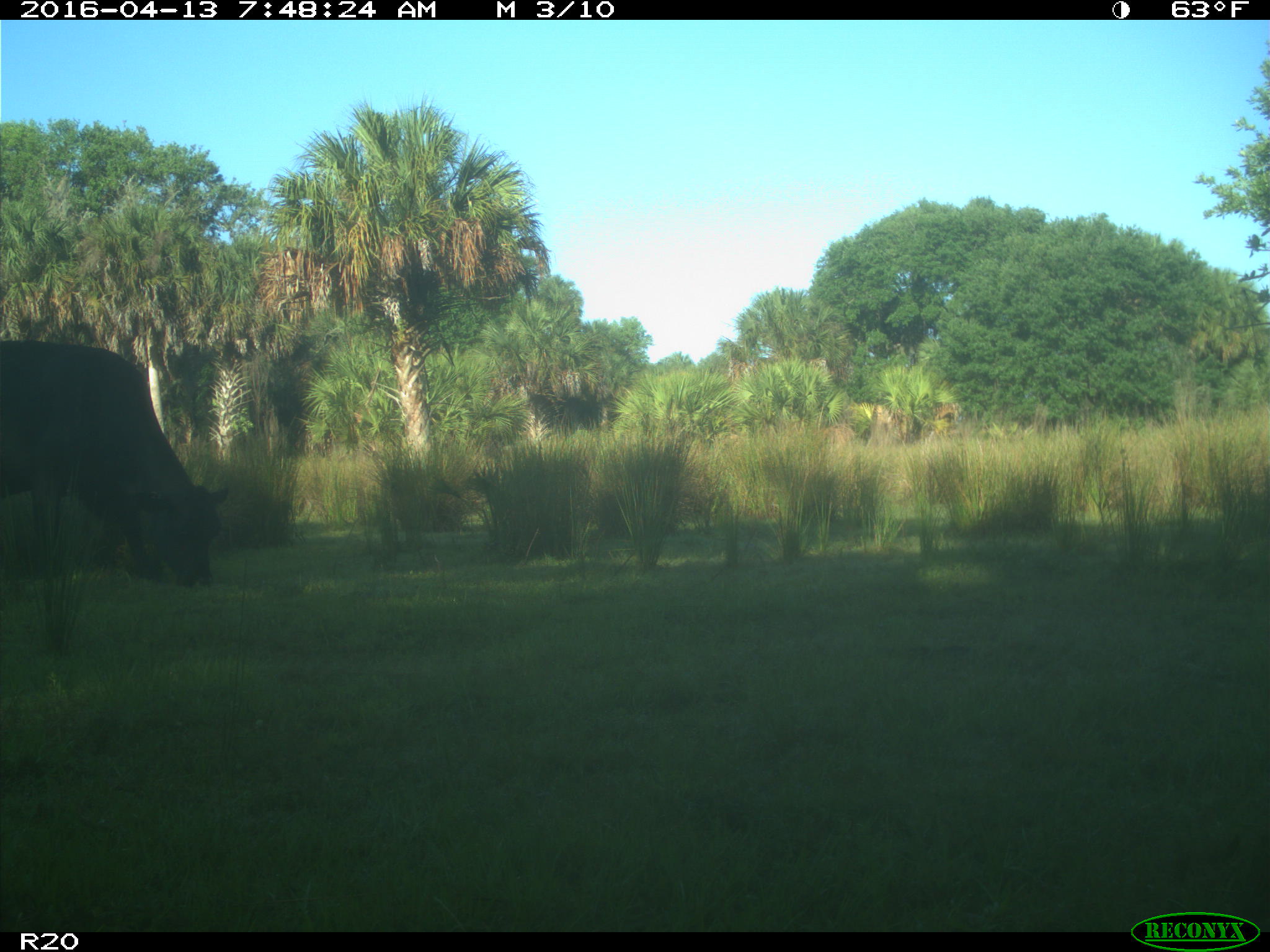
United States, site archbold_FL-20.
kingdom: Animalia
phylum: Chordata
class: Mammalia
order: Artiodactyla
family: Bovidae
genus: Bos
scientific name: Bos taurus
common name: domestic cow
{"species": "Bos taurus (domestic cow)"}